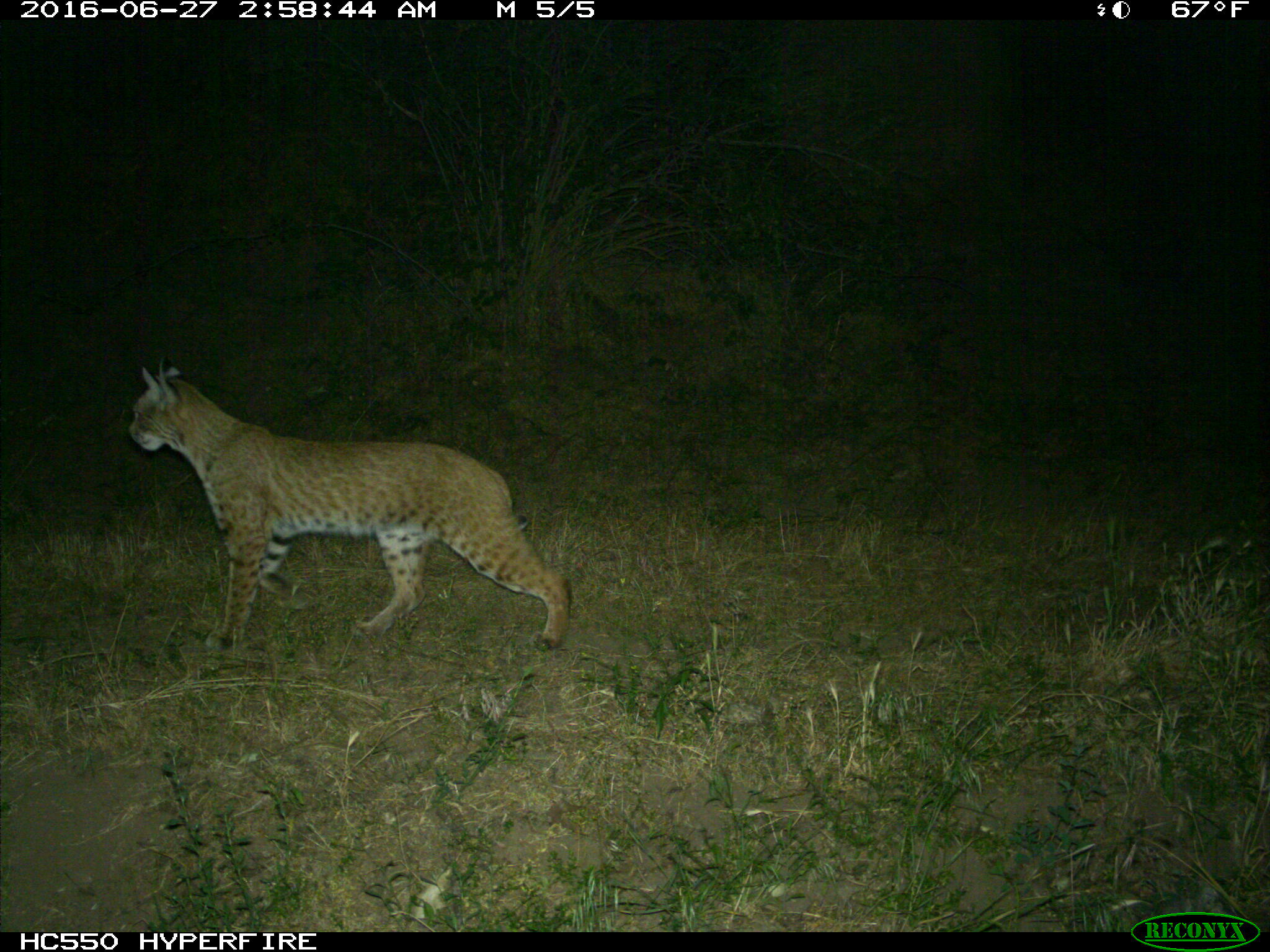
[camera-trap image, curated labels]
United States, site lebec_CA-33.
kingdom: Animalia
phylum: Chordata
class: Mammalia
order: Carnivora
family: Felidae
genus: Lynx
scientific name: Lynx rufus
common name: bobcat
Lynx rufus (bobcat).